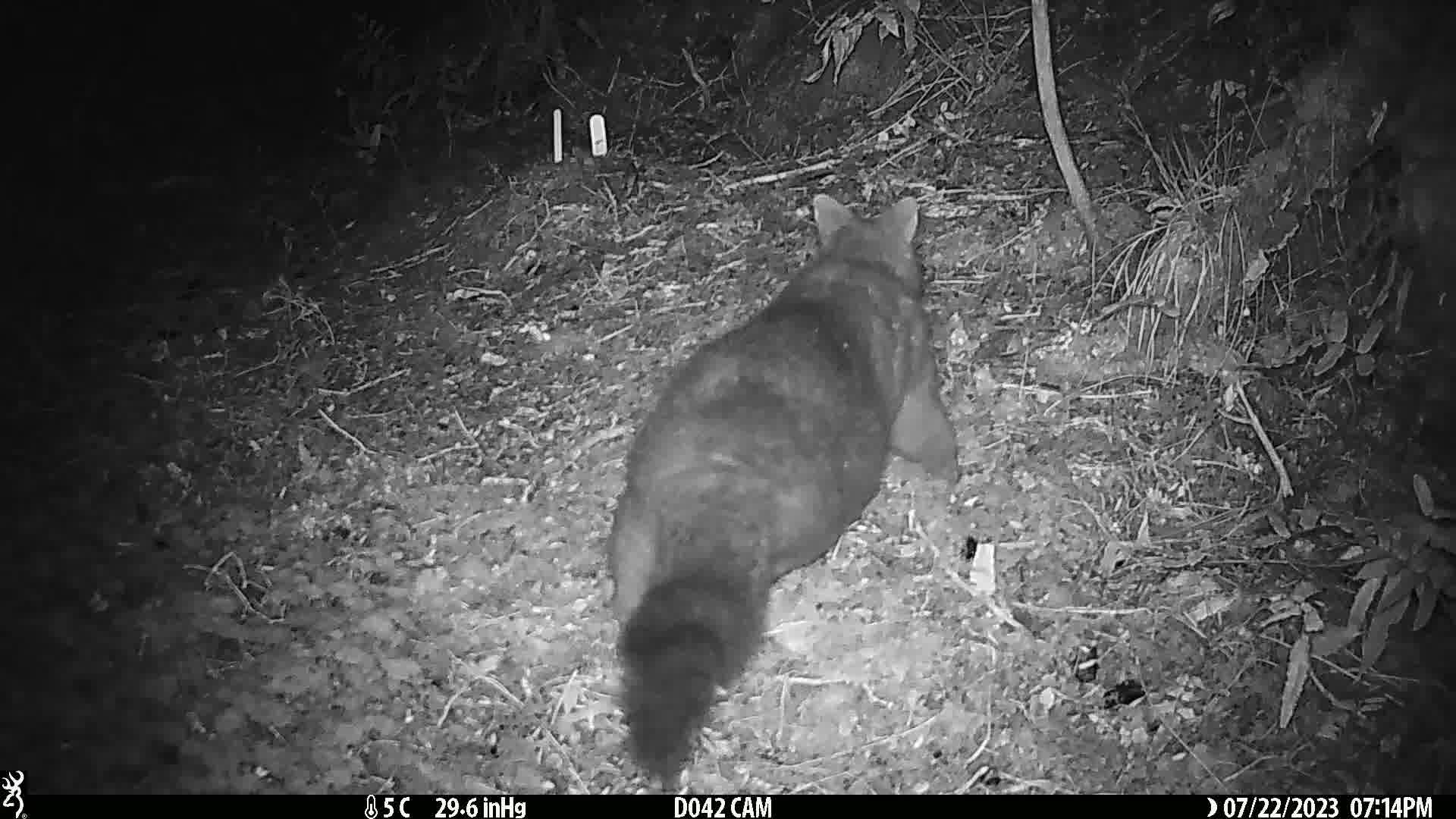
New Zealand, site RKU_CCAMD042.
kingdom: Animalia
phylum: Chordata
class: Mammalia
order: Diprotodontia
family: Phalangeridae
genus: Trichosurus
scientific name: Trichosurus vulpecula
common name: common brushtail possum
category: possum